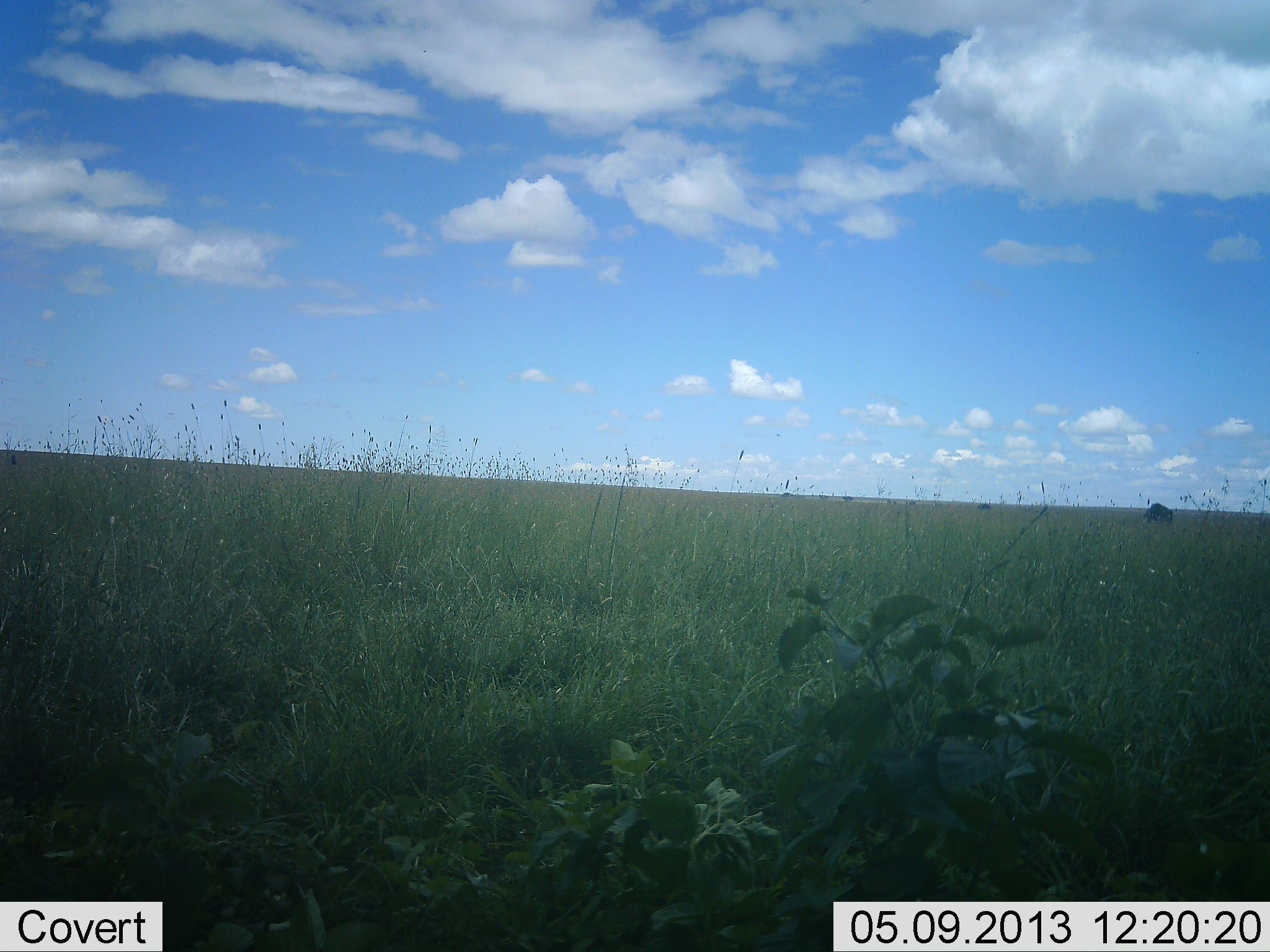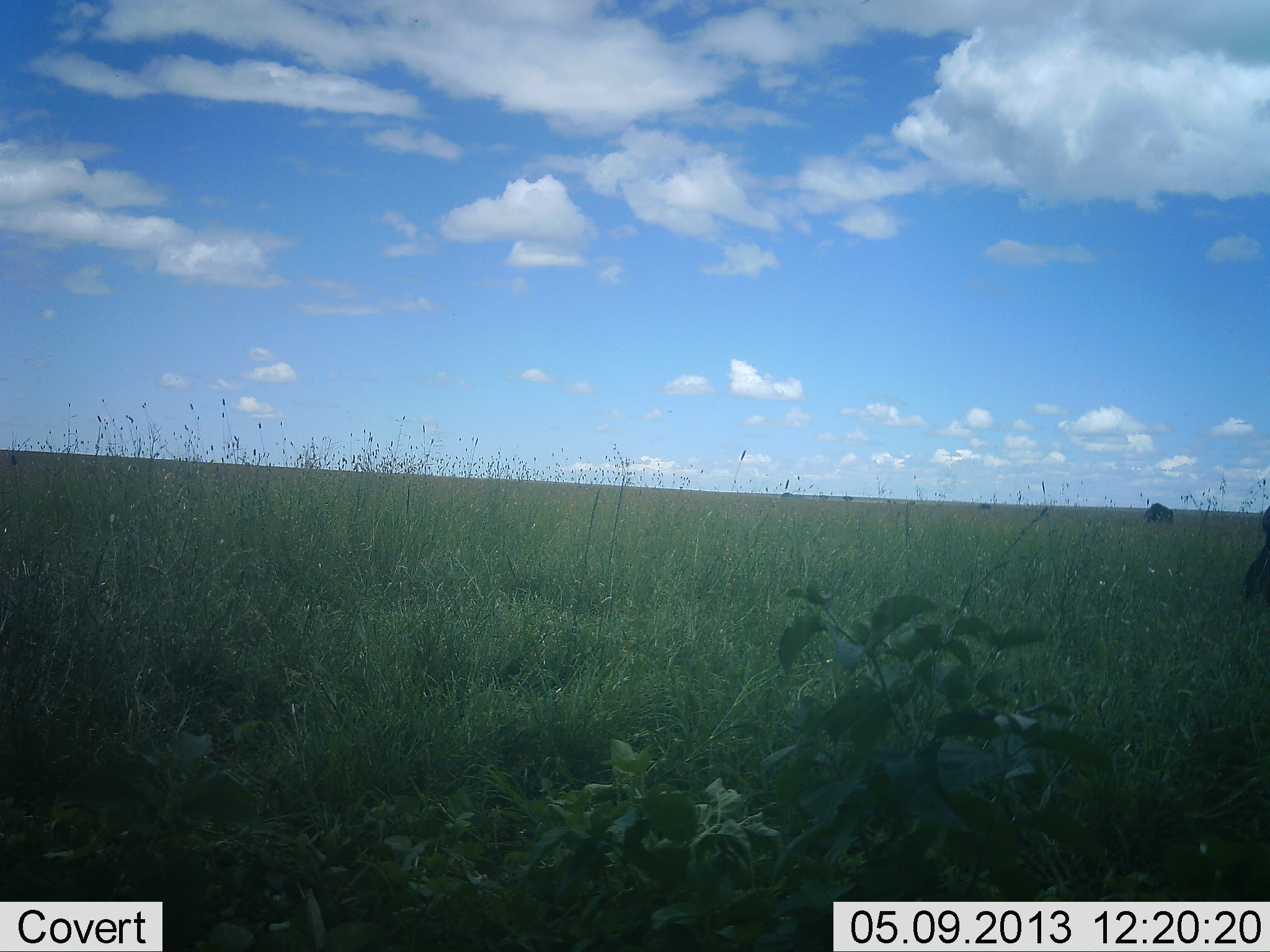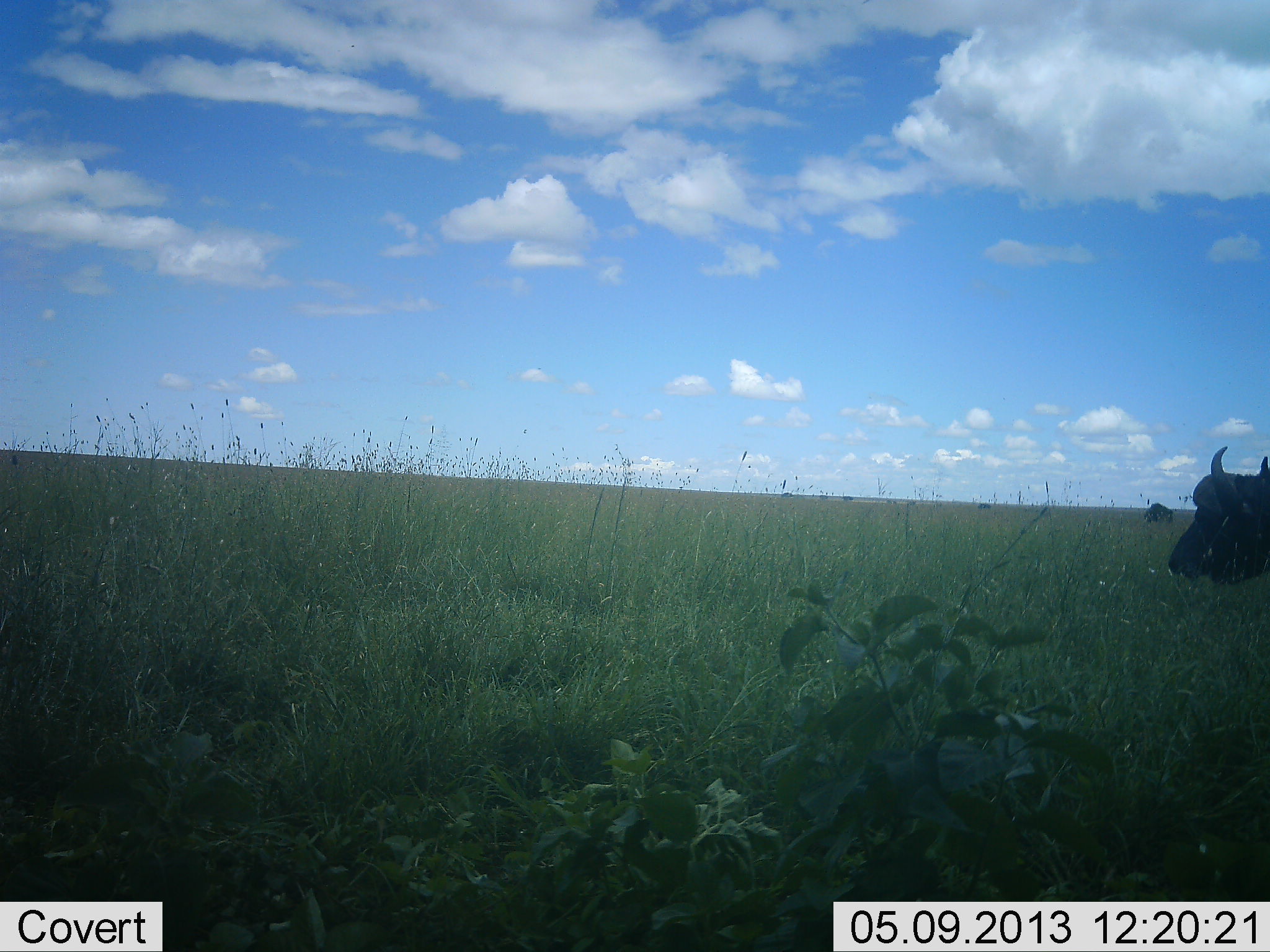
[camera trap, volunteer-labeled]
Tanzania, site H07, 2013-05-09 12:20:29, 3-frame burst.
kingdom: Animalia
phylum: Chordata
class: Mammalia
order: Artiodactyla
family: Bovidae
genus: Syncerus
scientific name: Syncerus caffer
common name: cape buffalo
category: buffalo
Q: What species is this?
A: Buffalo (cape buffalo) (Syncerus caffer).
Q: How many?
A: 2.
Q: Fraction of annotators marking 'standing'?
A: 56%.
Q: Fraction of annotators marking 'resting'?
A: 0%.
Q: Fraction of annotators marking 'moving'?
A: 81%.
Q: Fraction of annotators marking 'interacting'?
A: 0%.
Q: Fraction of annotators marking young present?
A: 0%.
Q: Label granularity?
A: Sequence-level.